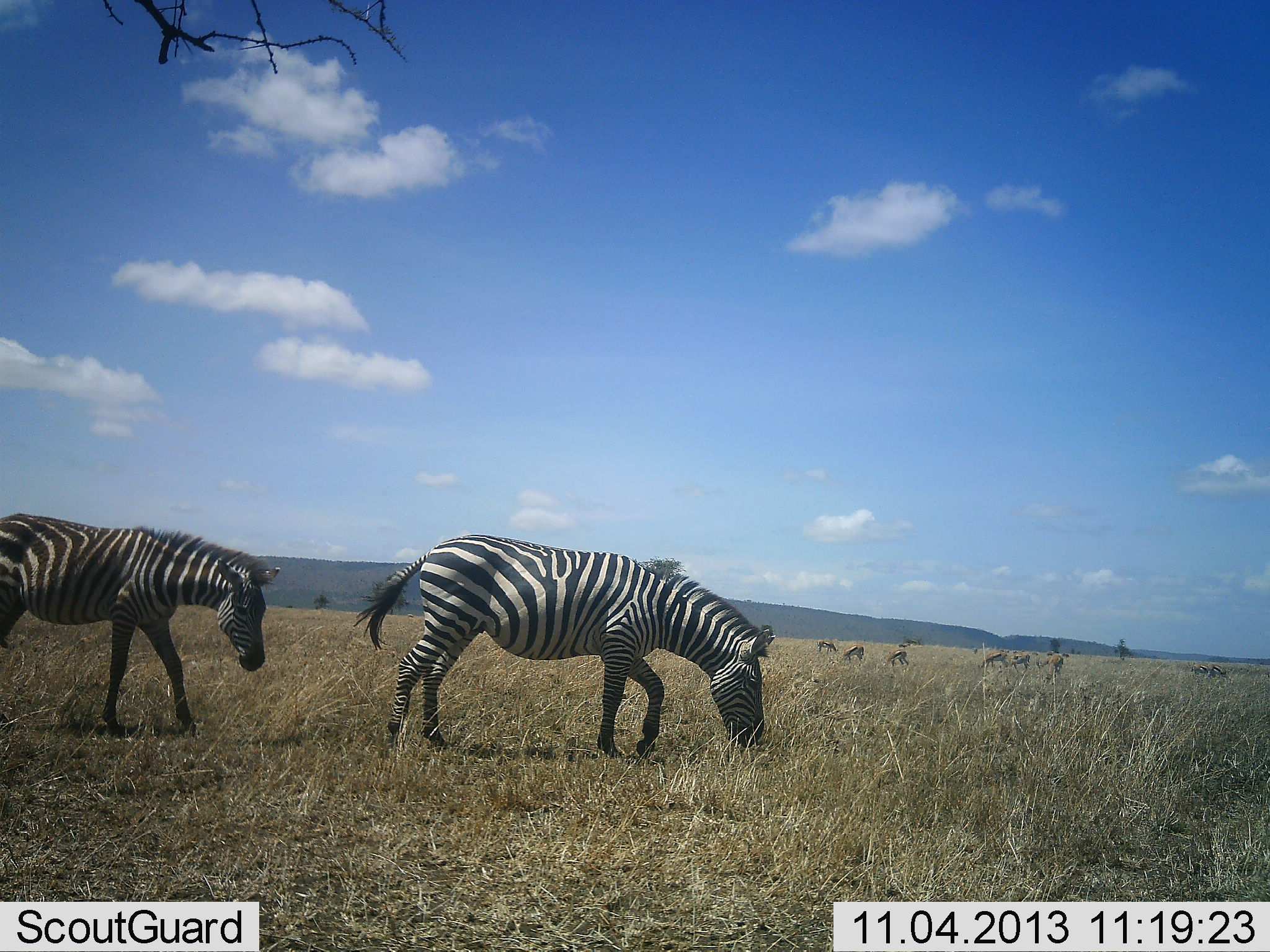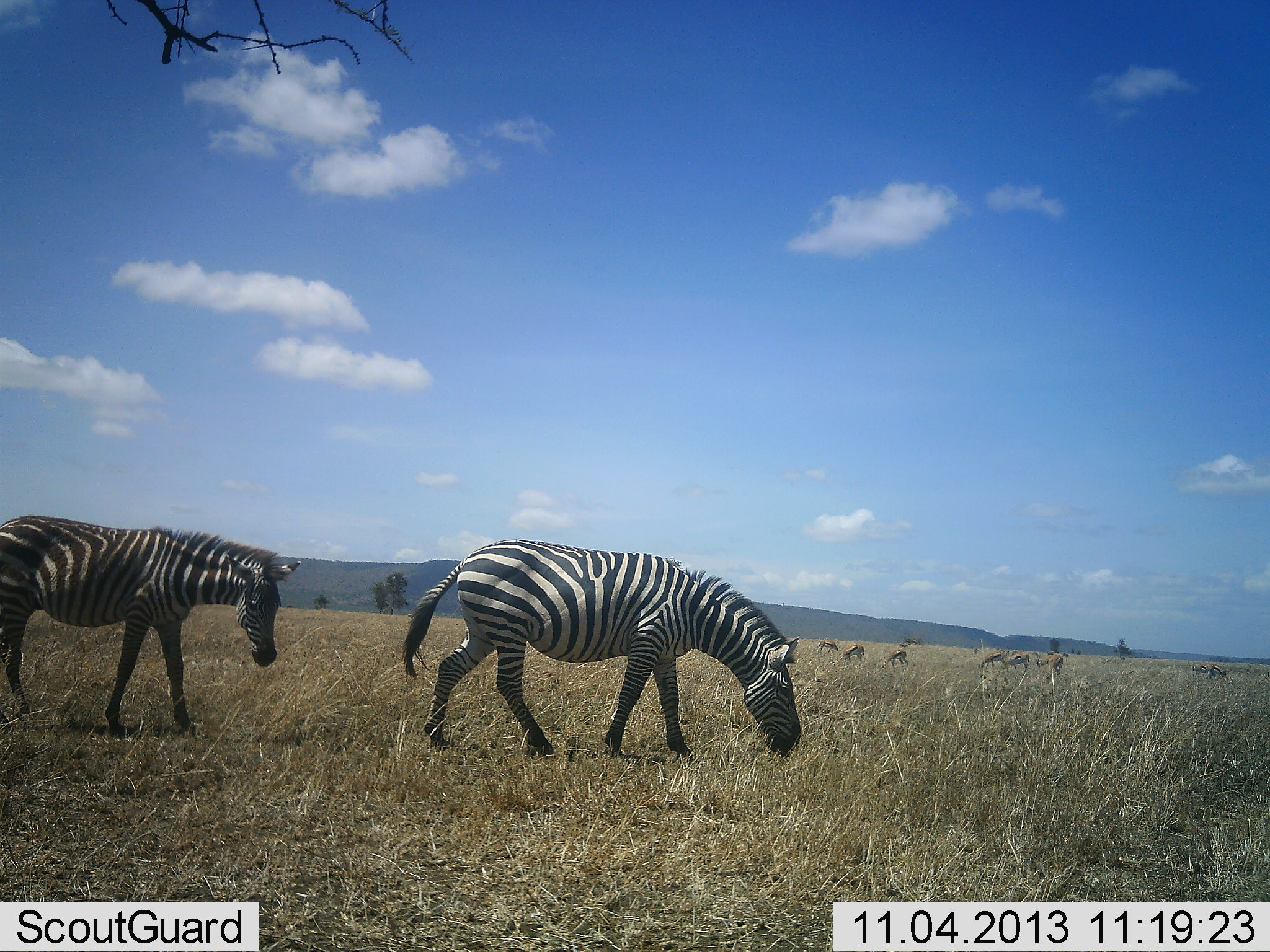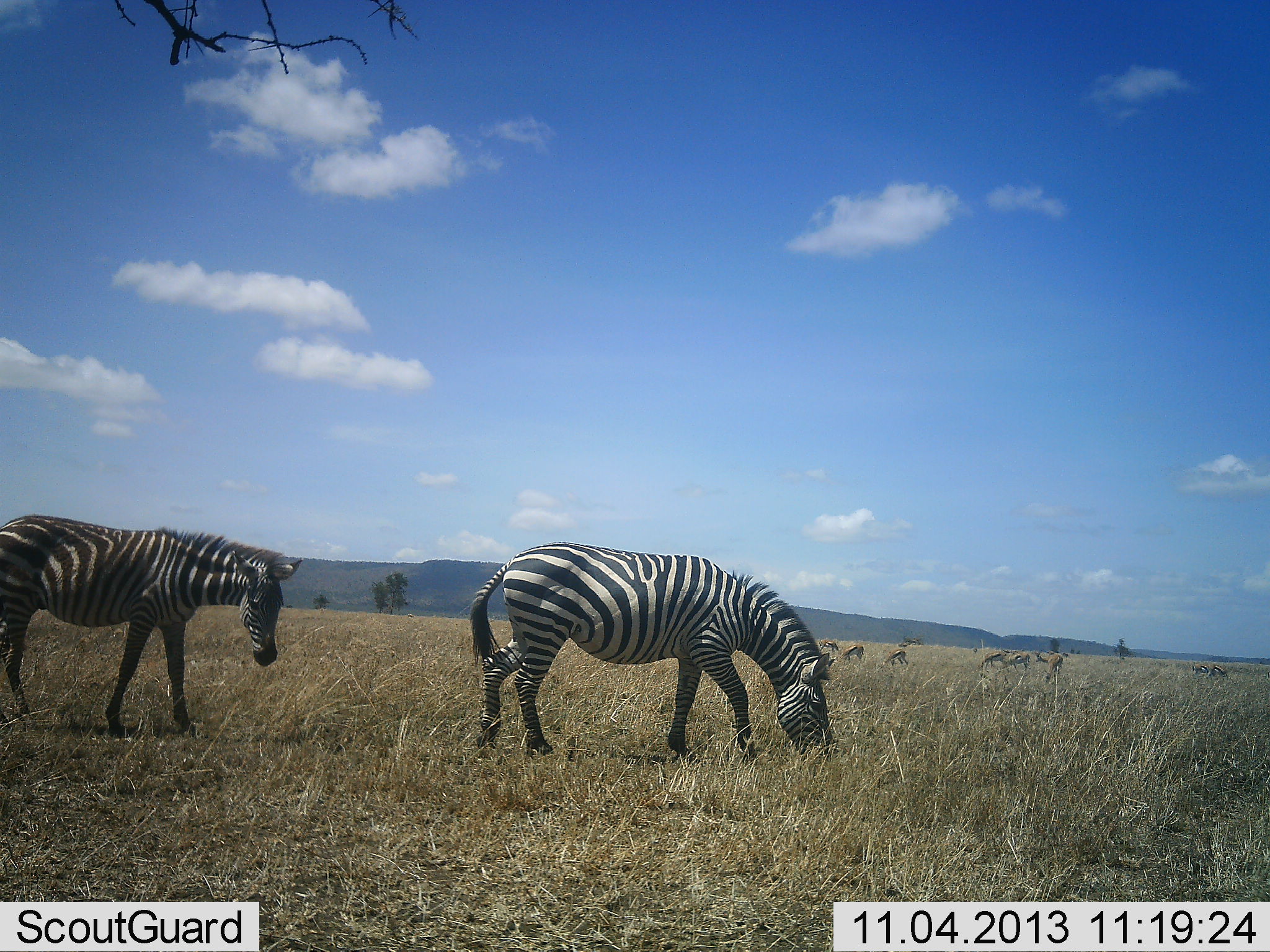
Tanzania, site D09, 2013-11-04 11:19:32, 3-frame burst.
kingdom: Animalia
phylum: Chordata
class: Mammalia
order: Artiodactyla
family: Bovidae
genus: Eudorcas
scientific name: Eudorcas thomsonii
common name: thomson's gazelle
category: gazellethomsons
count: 7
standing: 31%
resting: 0%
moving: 4%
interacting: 0%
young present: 0%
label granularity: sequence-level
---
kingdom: Animalia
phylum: Chordata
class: Mammalia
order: Perissodactyla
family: Equidae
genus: Equus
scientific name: Equus quagga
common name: plains zebra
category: zebra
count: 2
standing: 25%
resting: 0%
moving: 46%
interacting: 1%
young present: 7%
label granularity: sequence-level